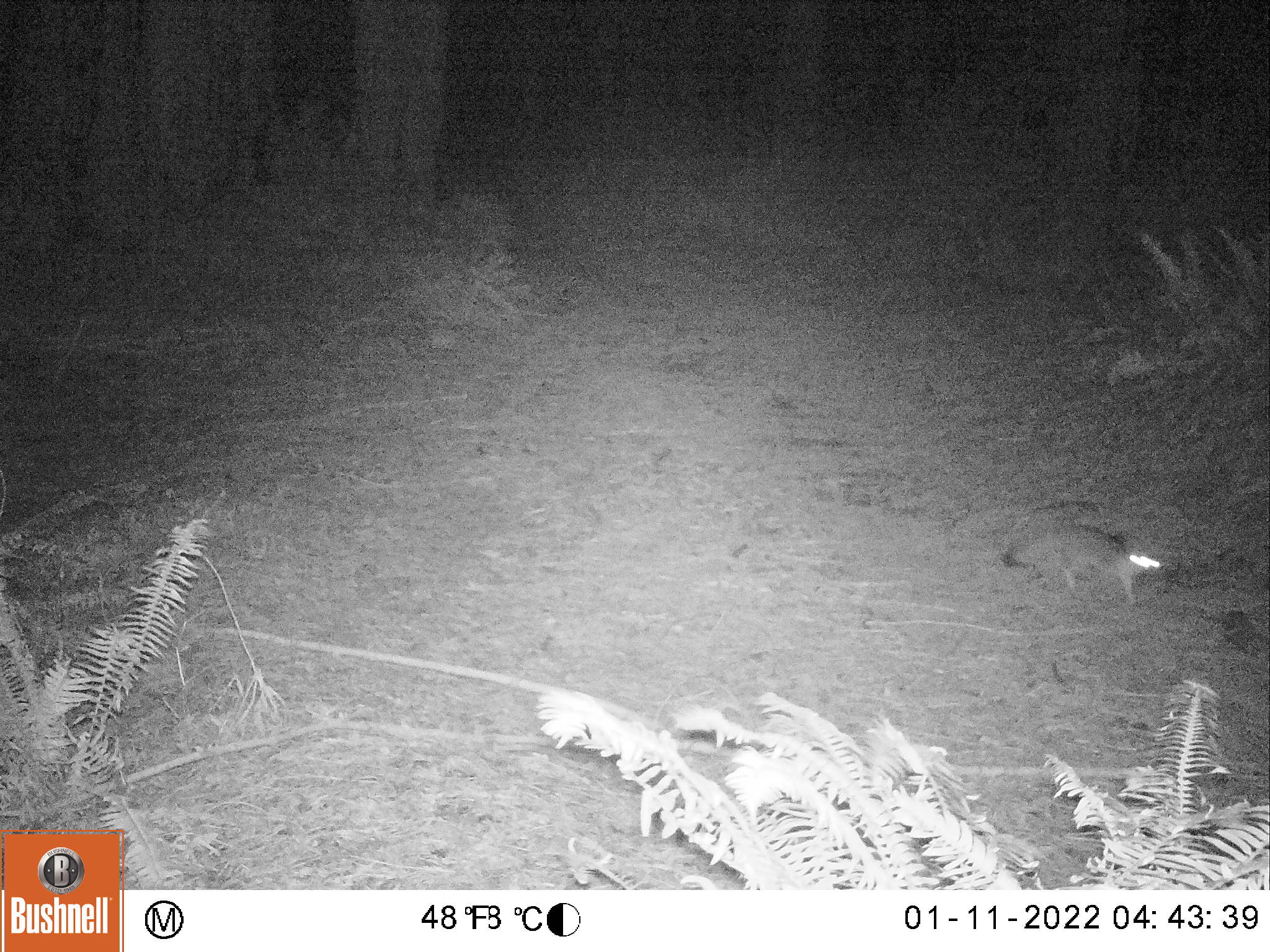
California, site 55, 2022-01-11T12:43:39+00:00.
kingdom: Animalia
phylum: Chordata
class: Mammalia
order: Carnivora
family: Canidae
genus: Urocyon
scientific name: Urocyon cinereoargenteus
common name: gray fox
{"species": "gray fox (Urocyon cinereoargenteus)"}